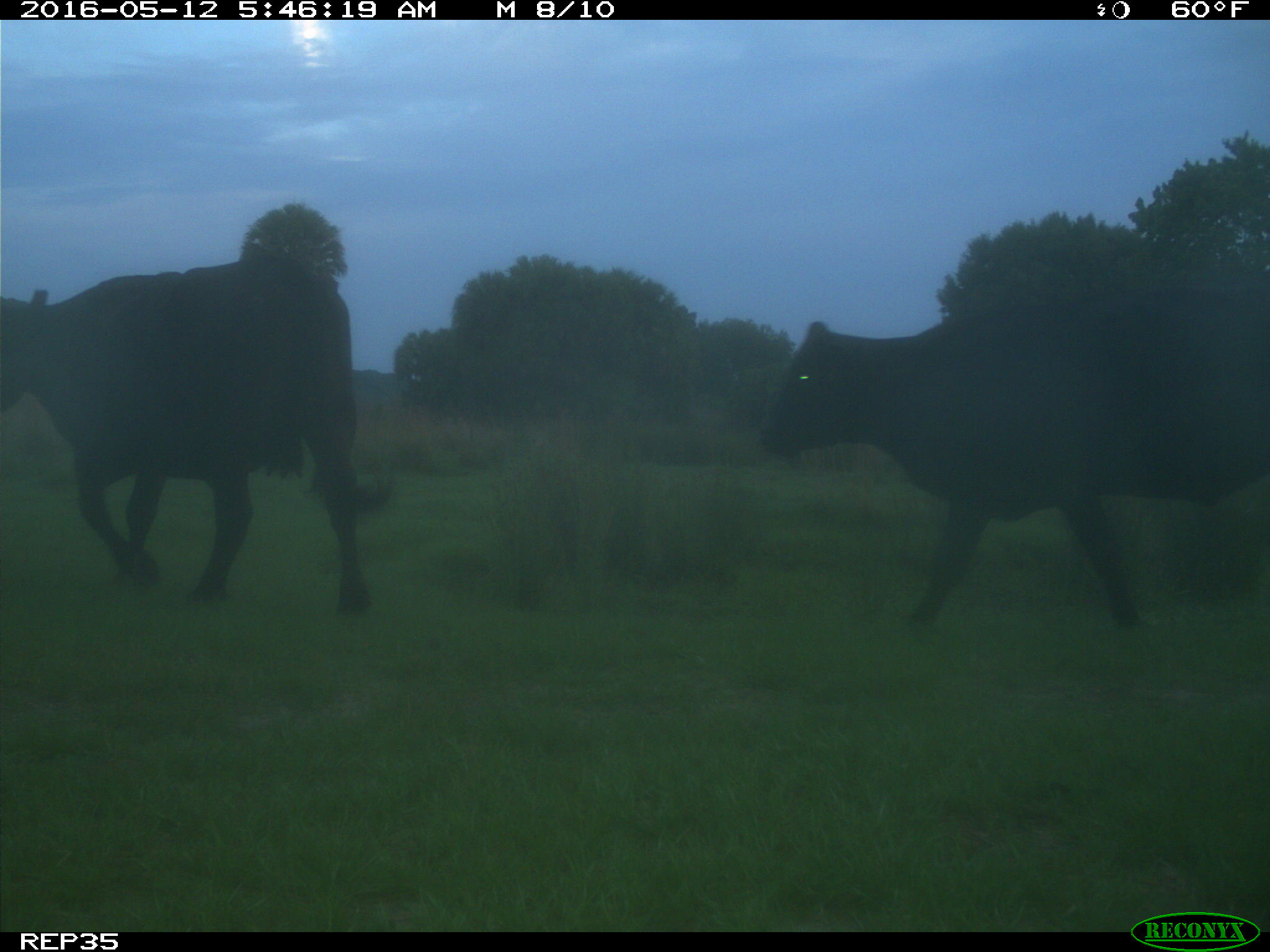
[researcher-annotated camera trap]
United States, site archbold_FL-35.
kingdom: Animalia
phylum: Chordata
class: Mammalia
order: Artiodactyla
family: Bovidae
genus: Bos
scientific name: Bos taurus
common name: domestic cow